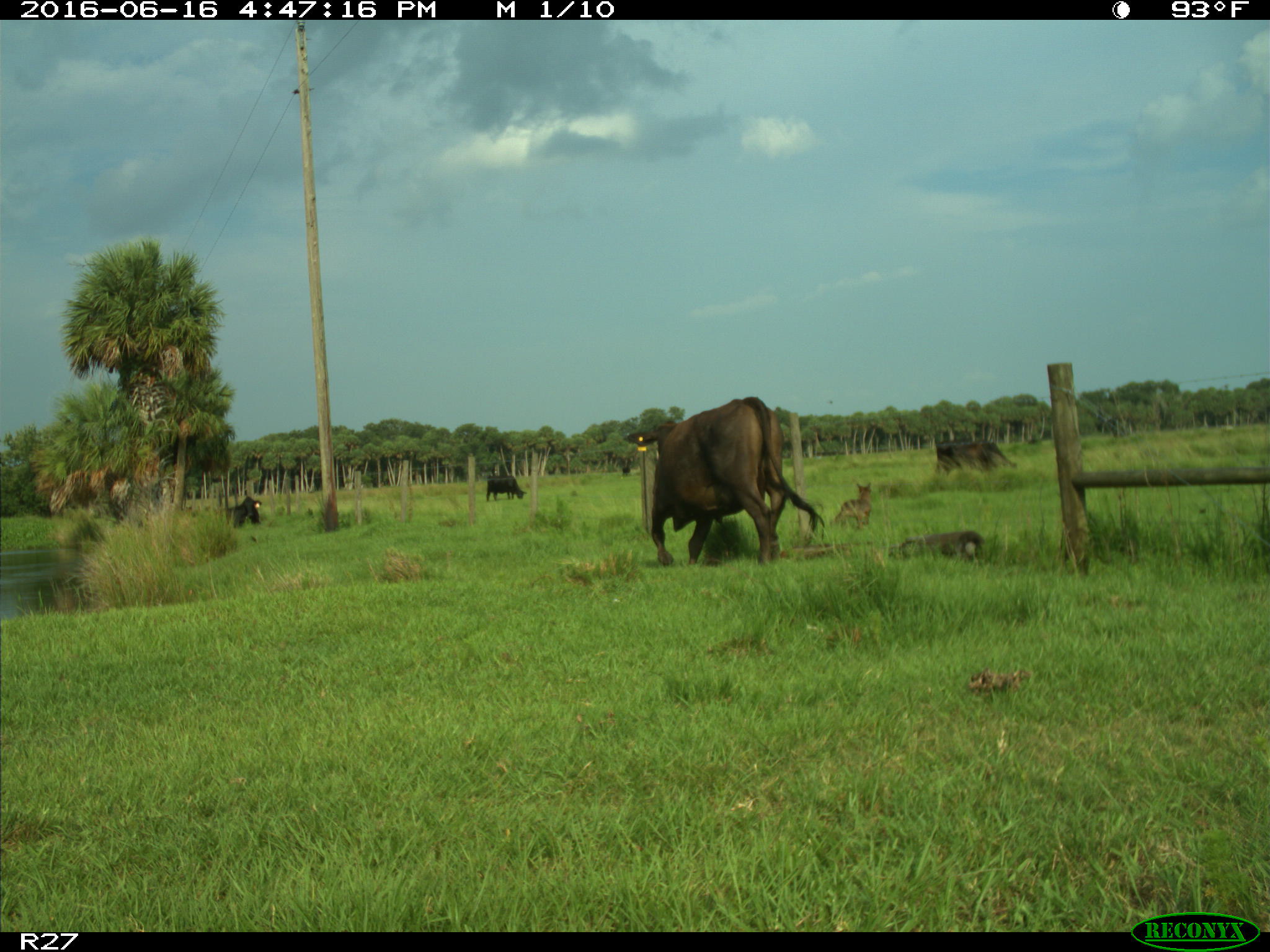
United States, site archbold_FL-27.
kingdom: Animalia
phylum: Chordata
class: Mammalia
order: Artiodactyla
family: Bovidae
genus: Bos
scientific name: Bos taurus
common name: domestic cow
Bos taurus (domestic cow).